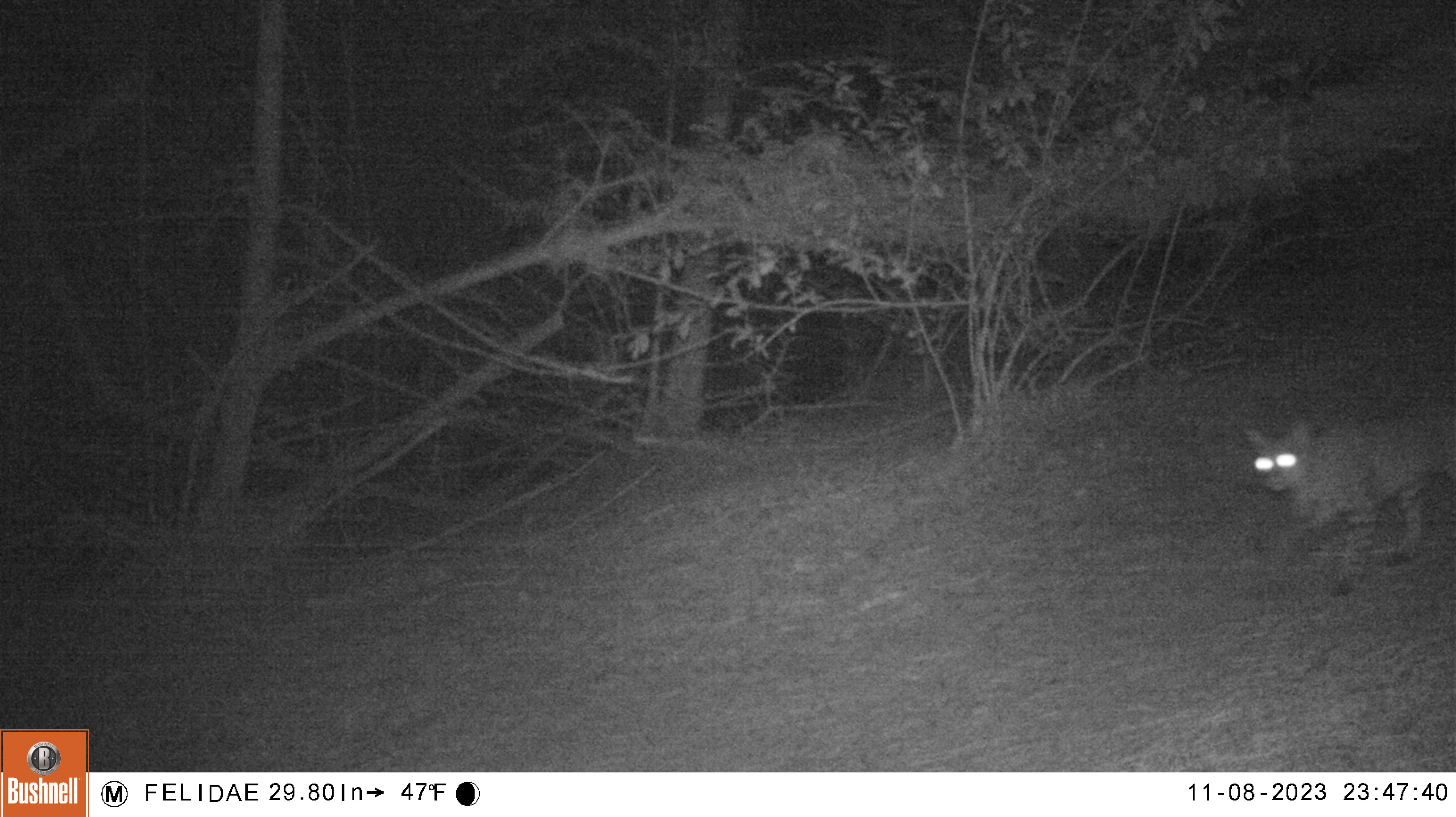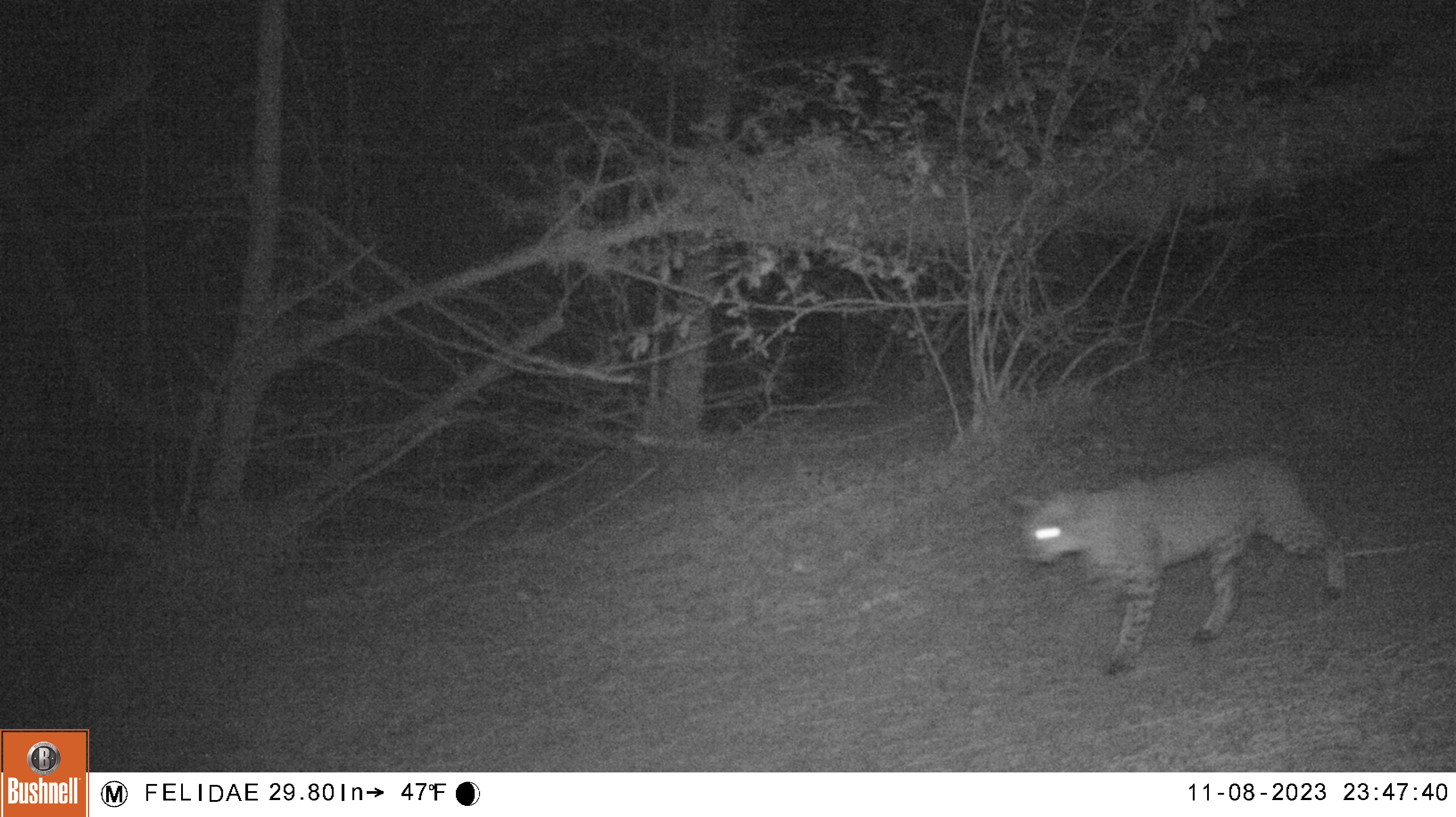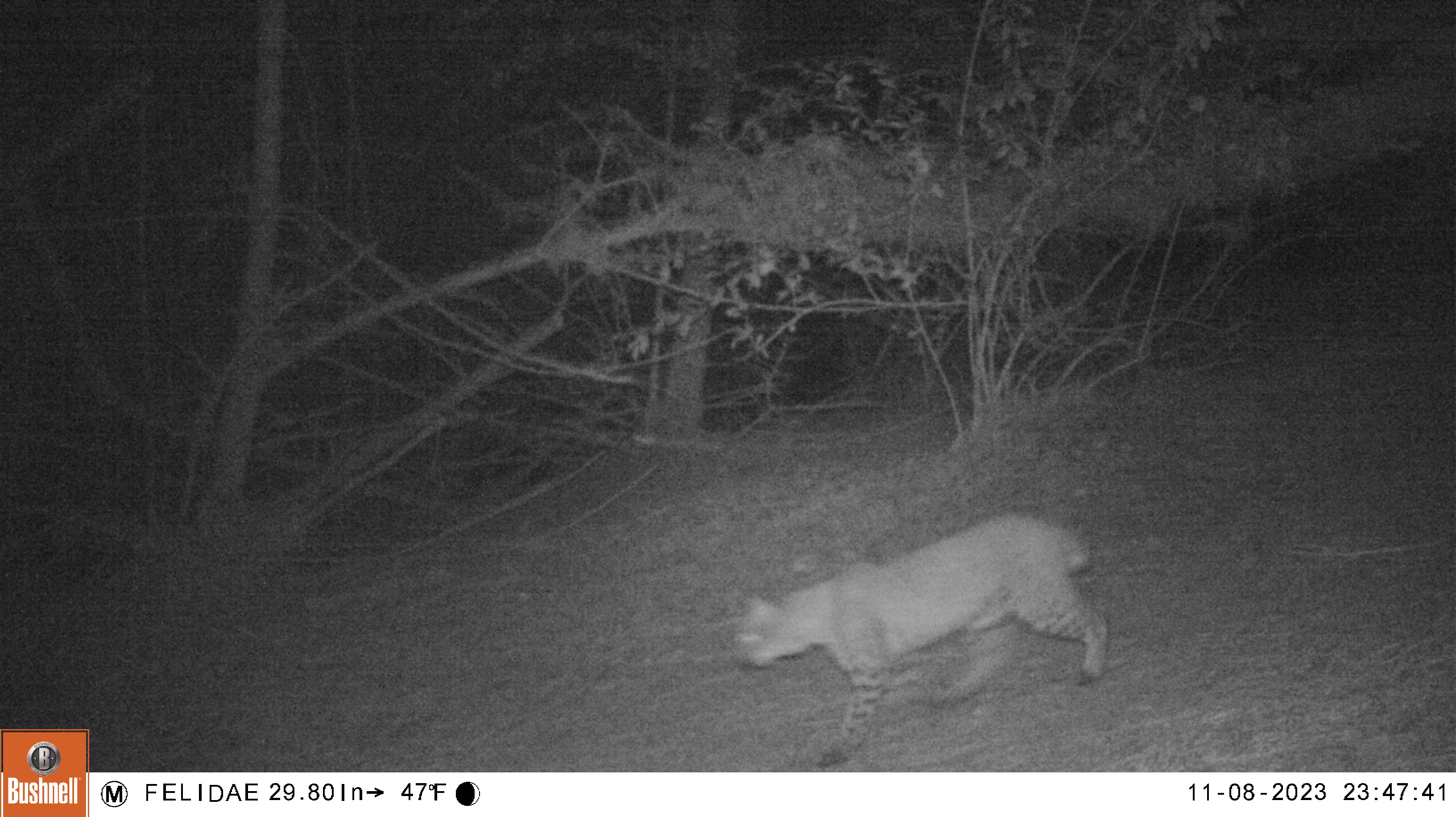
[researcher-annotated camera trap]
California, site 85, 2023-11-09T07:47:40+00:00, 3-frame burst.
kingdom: Animalia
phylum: Chordata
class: Mammalia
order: Carnivora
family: Felidae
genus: Lynx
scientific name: Lynx rufus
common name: bobcat